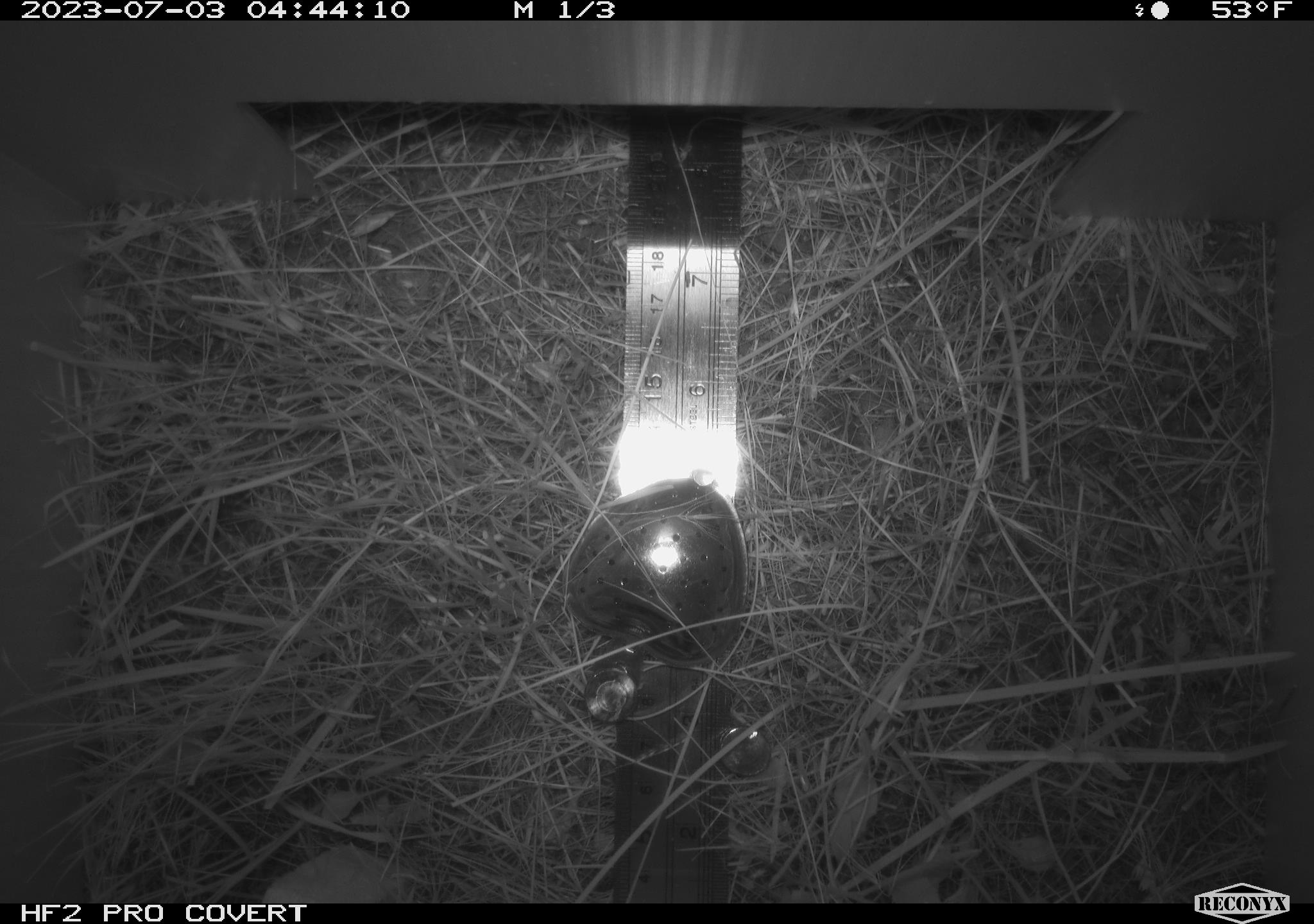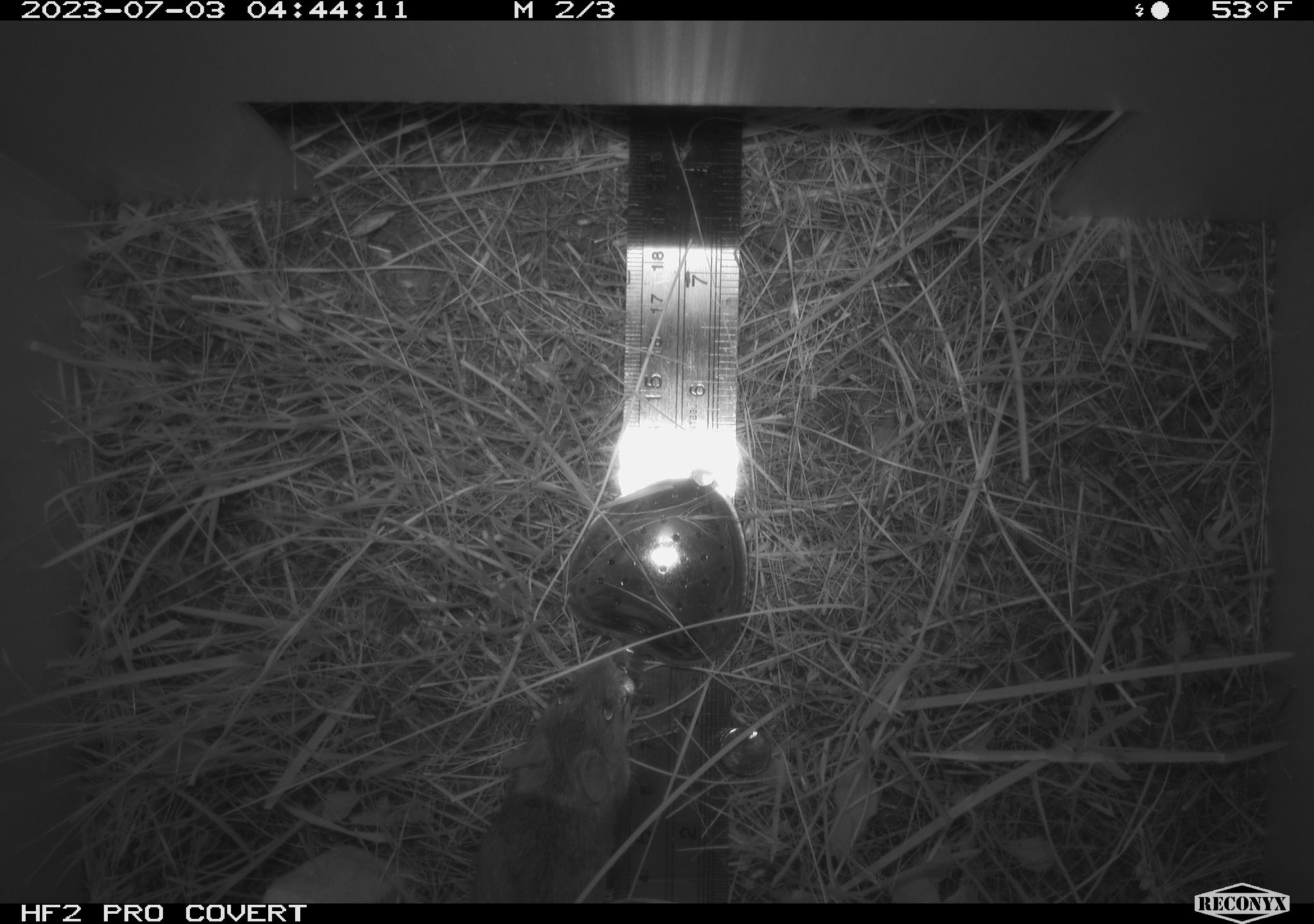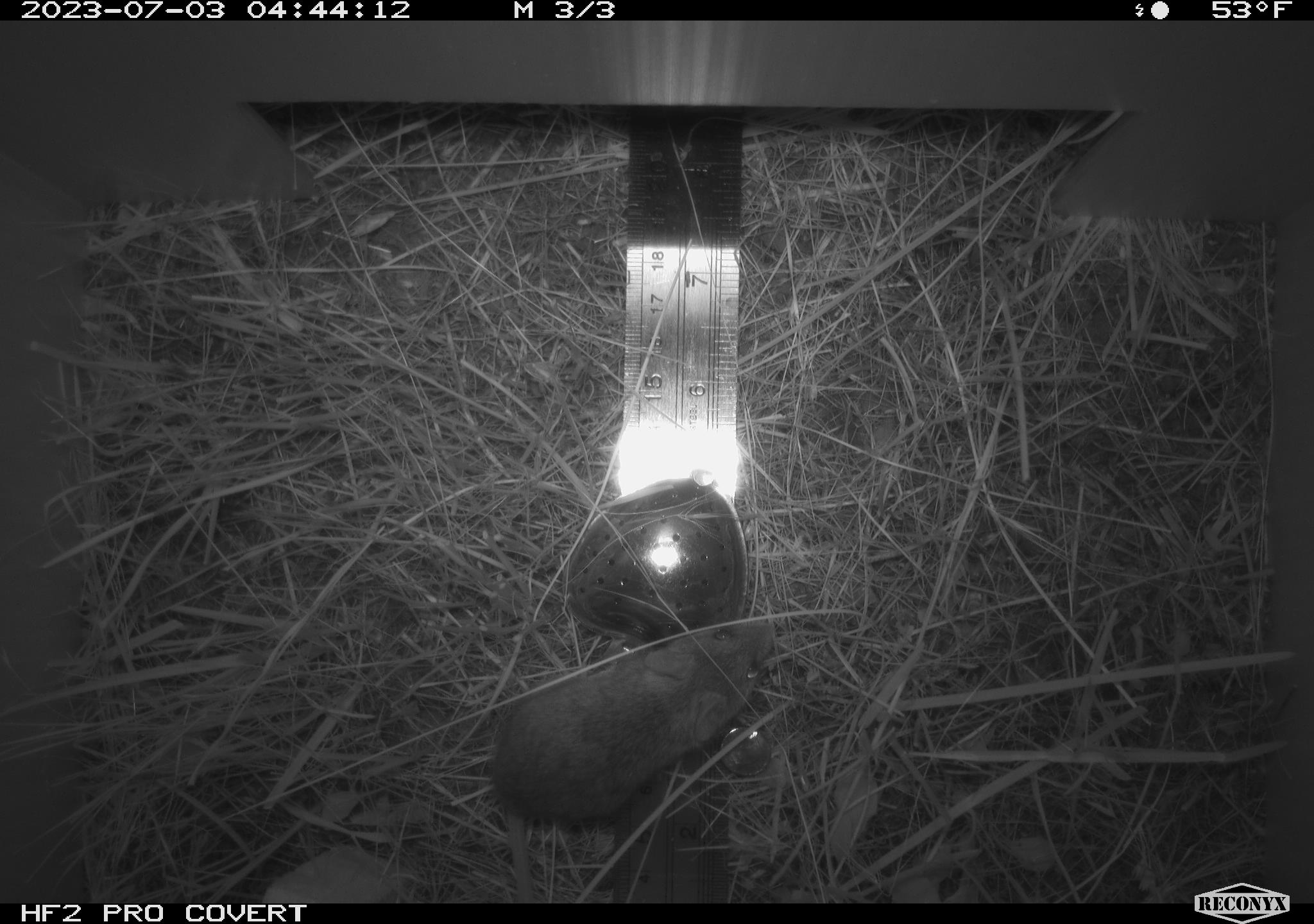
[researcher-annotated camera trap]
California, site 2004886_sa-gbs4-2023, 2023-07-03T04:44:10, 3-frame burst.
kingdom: Animalia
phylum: Chordata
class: Mammalia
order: Rodentia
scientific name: Rodentia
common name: mouse species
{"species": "mouse species (Rodentia)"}